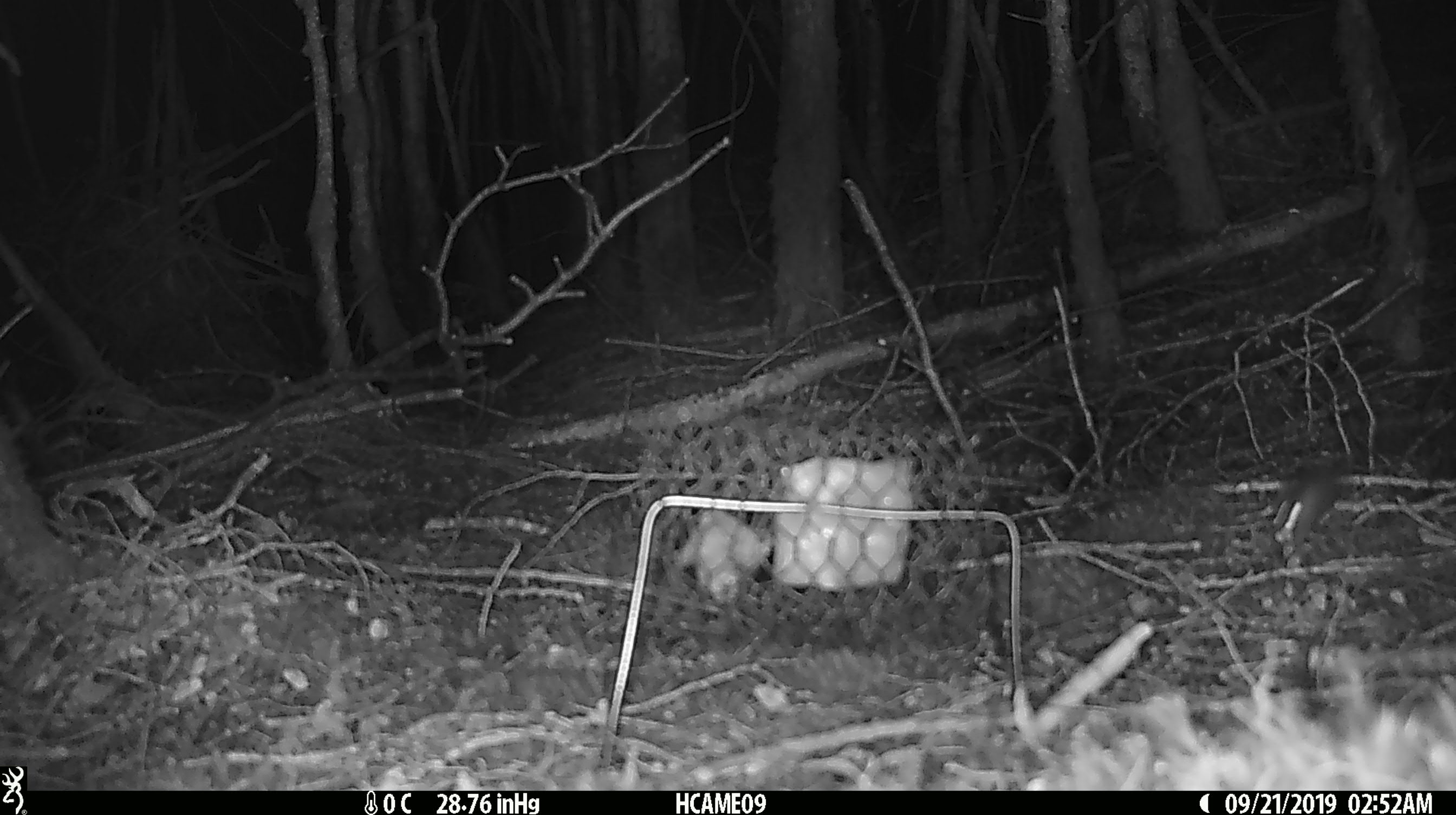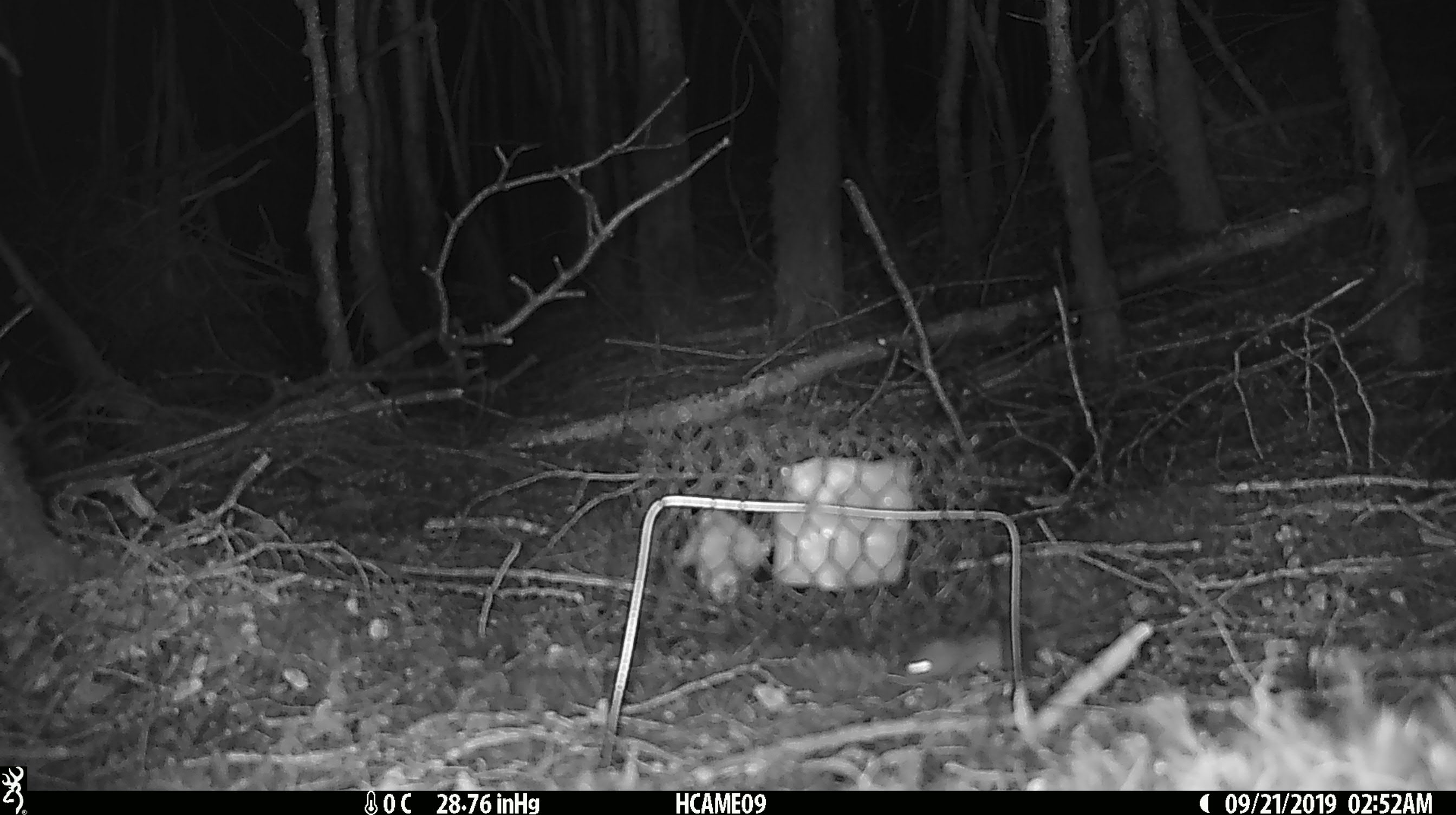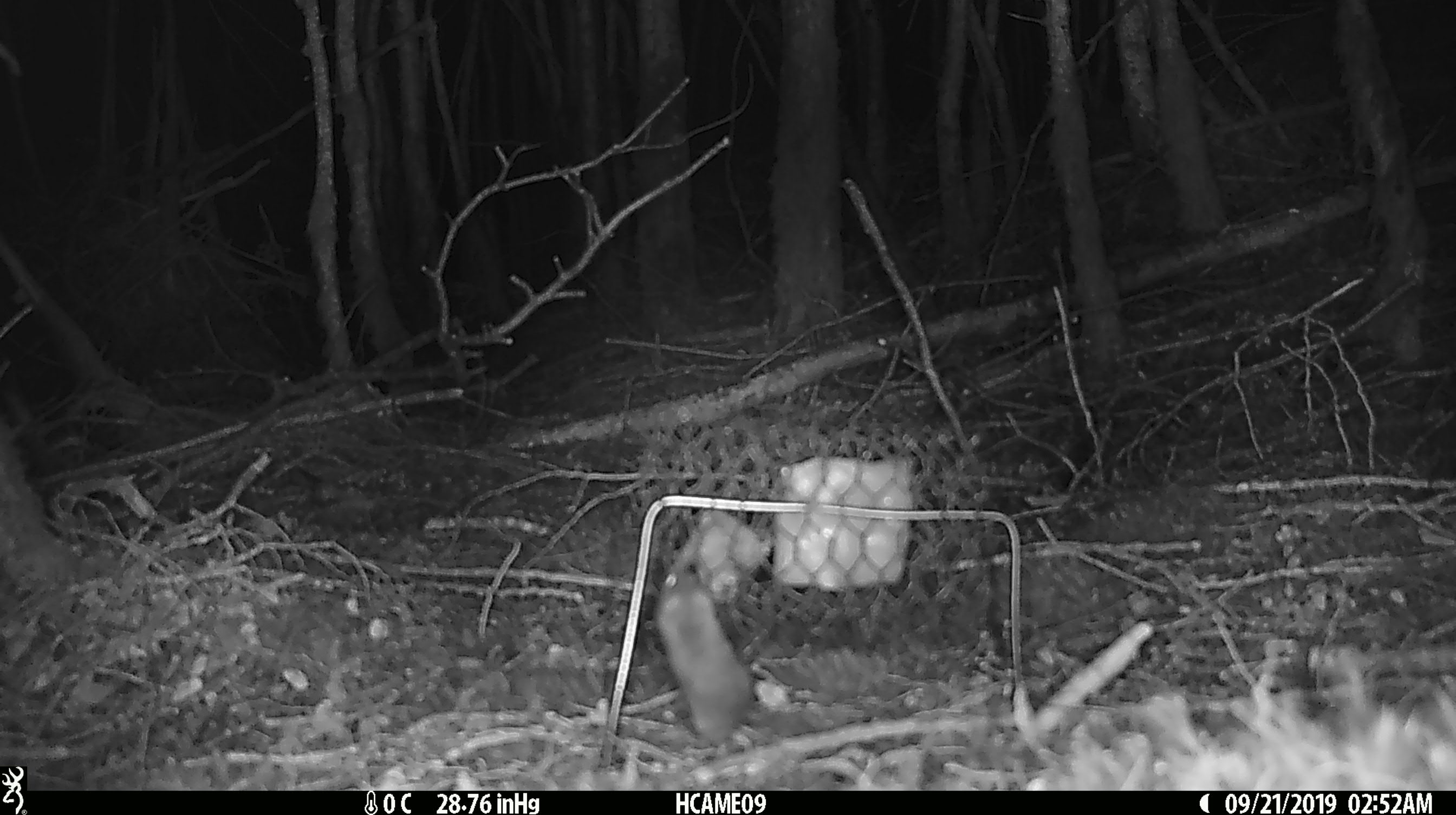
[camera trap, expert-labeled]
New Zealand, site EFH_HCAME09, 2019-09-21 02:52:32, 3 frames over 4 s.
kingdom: Animalia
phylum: Chordata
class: Mammalia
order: Rodentia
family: Muridae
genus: Mus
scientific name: Mus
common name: mouse